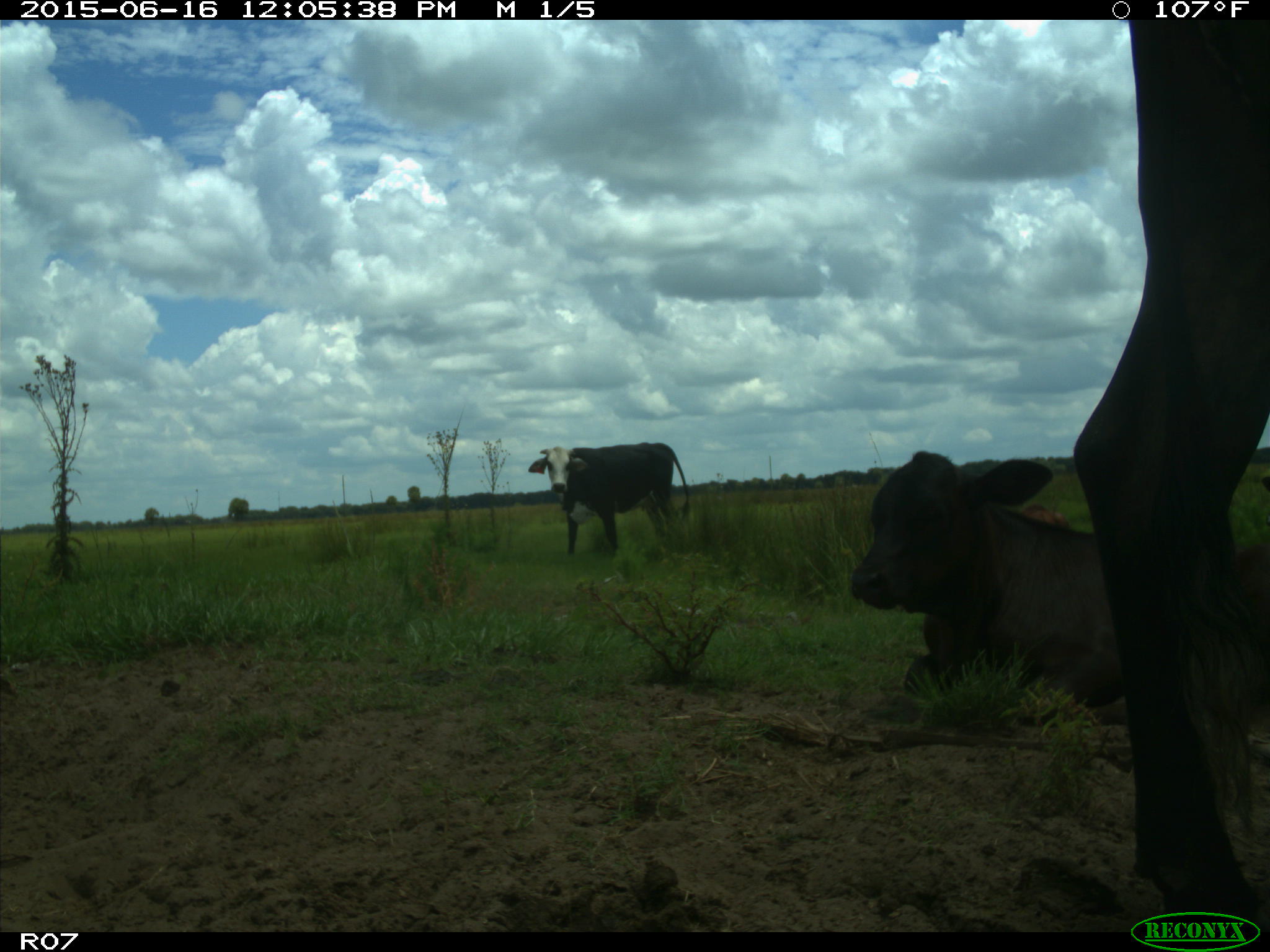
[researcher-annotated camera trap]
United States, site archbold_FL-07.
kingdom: Animalia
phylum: Chordata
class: Mammalia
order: Artiodactyla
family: Bovidae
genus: Bos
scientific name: Bos taurus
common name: domestic cow